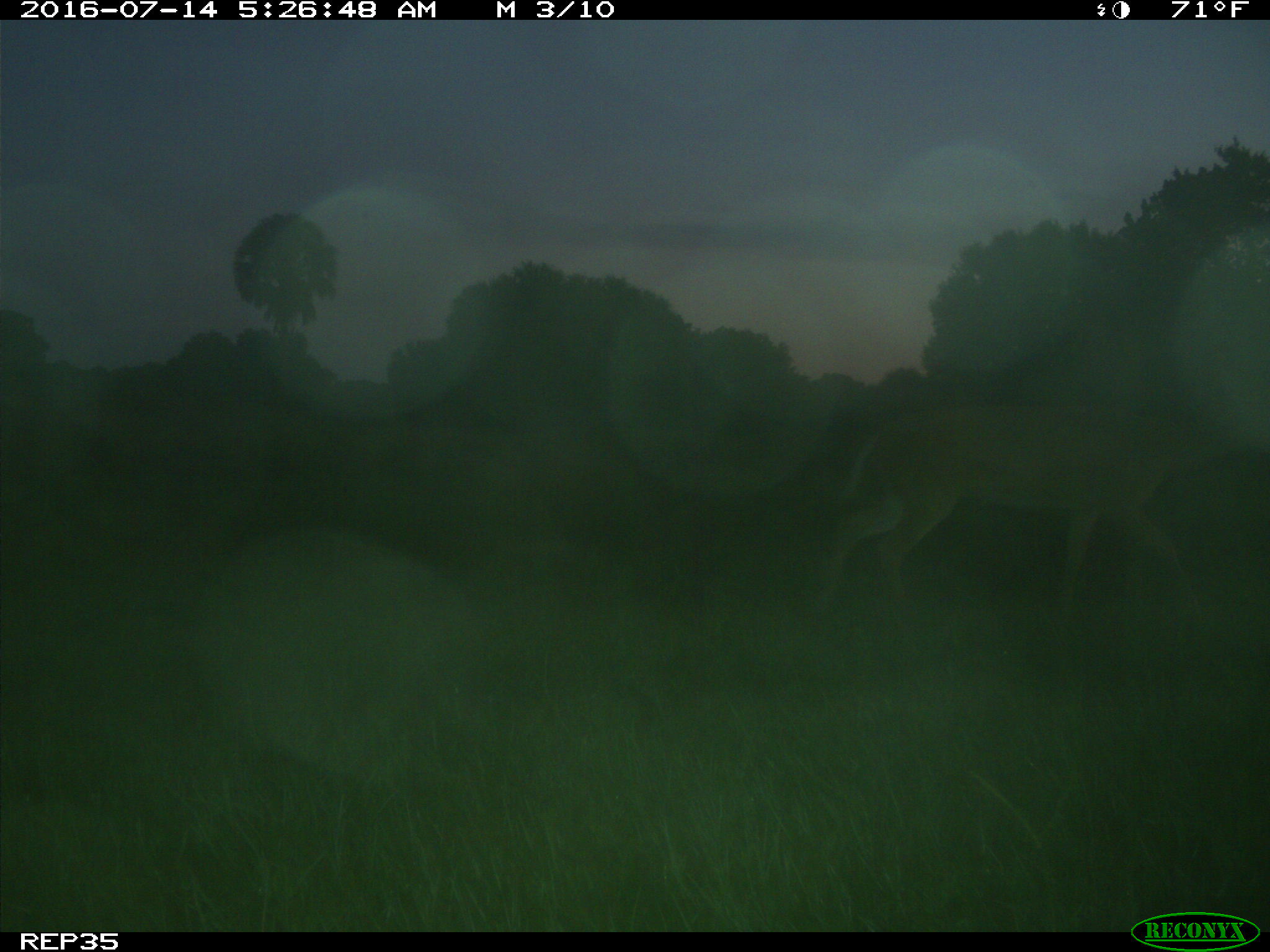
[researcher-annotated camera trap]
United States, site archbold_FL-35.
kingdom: Animalia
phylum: Chordata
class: Mammalia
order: Artiodactyla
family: Cervidae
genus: Odocoileus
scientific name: Odocoileus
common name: deer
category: unidentified deer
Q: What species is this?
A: Unidentified deer (deer) (Odocoileus).